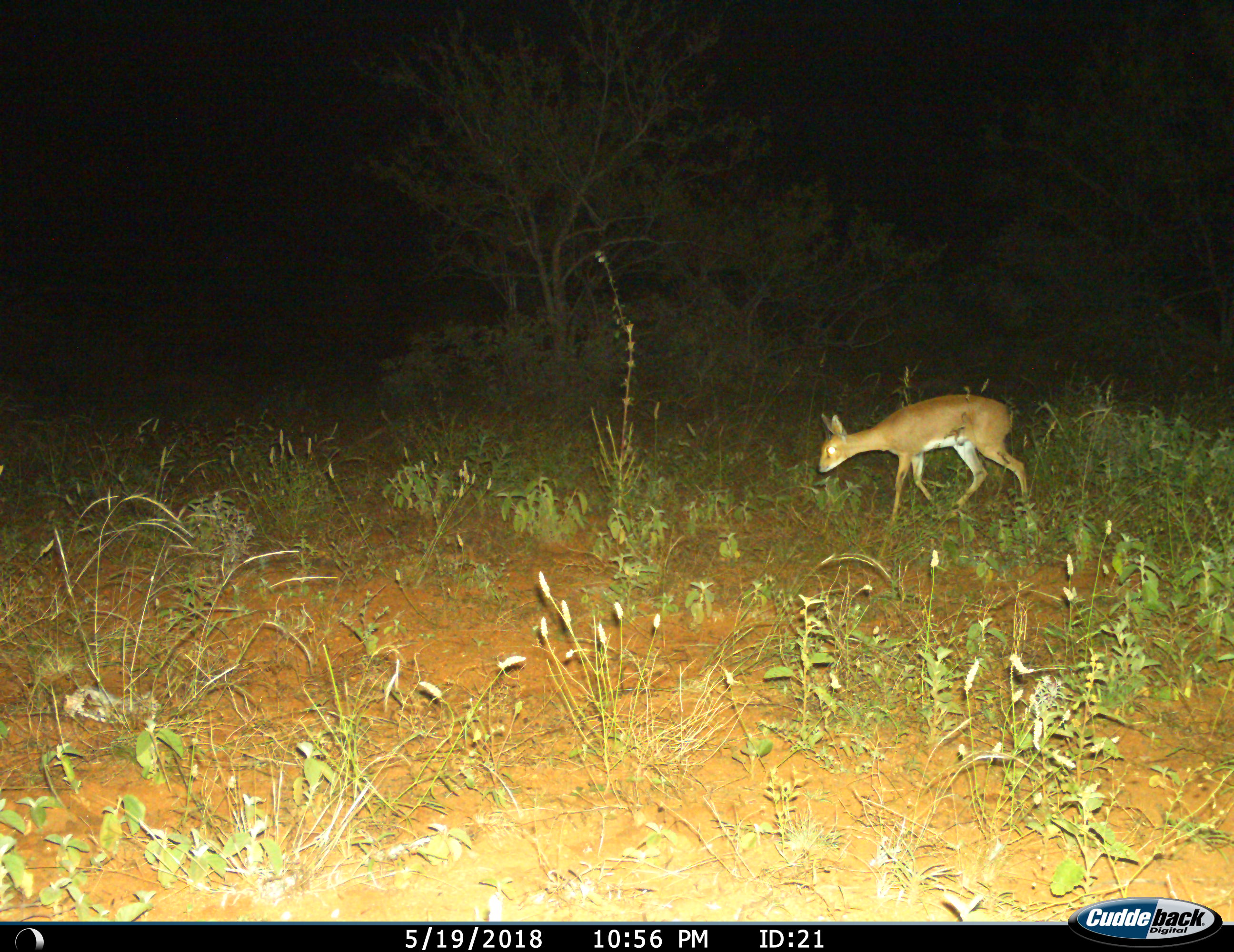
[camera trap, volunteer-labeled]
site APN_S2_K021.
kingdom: Animalia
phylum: Chordata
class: Mammalia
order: Artiodactyla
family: Bovidae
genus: Raphicerus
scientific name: Raphicerus campestris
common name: steenbok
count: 1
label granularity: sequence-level